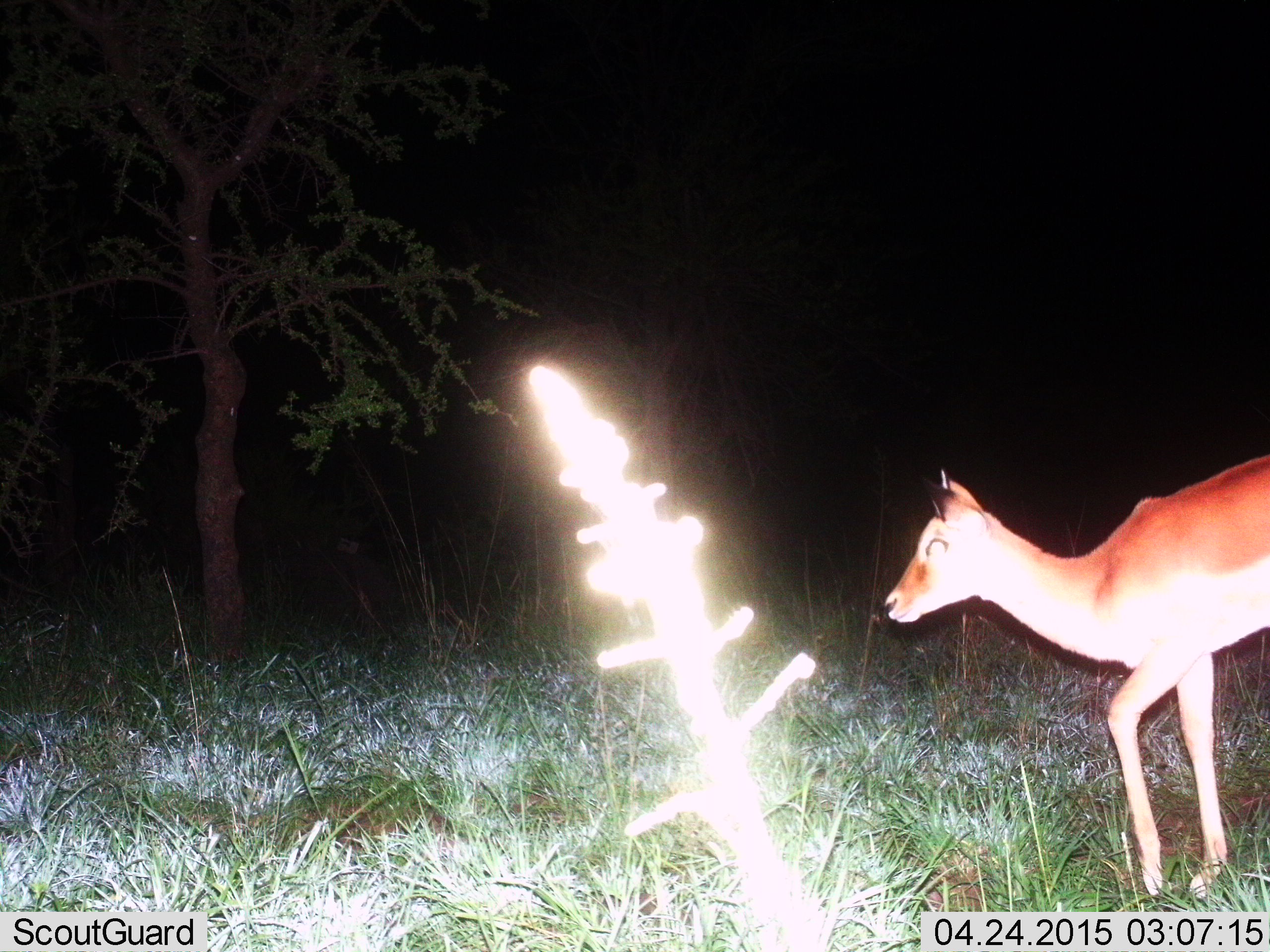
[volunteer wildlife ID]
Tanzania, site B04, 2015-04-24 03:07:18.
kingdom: Animalia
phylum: Chordata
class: Mammalia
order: Artiodactyla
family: Bovidae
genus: Aepyceros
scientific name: Aepyceros melampus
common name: impala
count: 1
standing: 10%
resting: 0%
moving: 100%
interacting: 0%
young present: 0%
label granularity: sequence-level